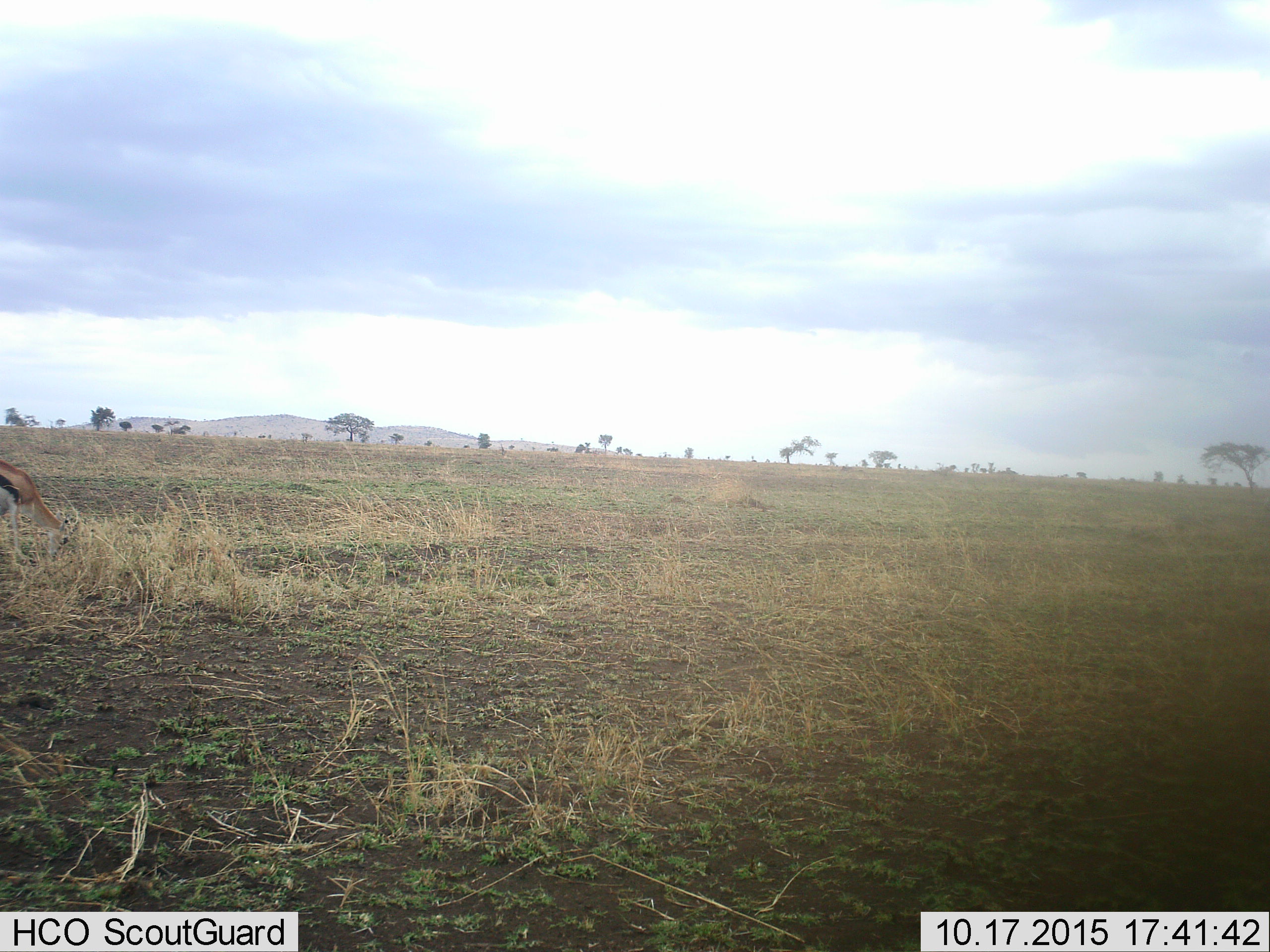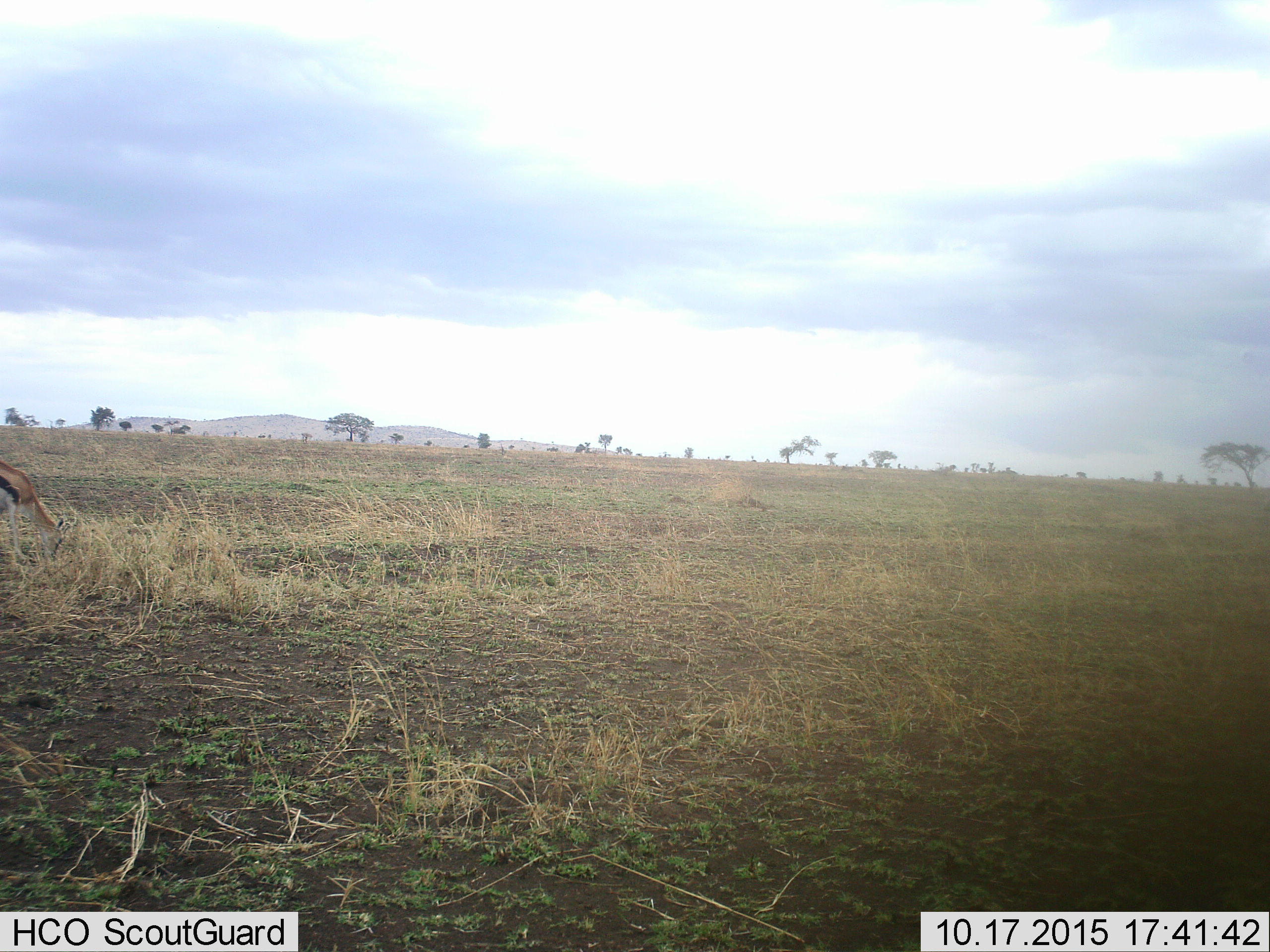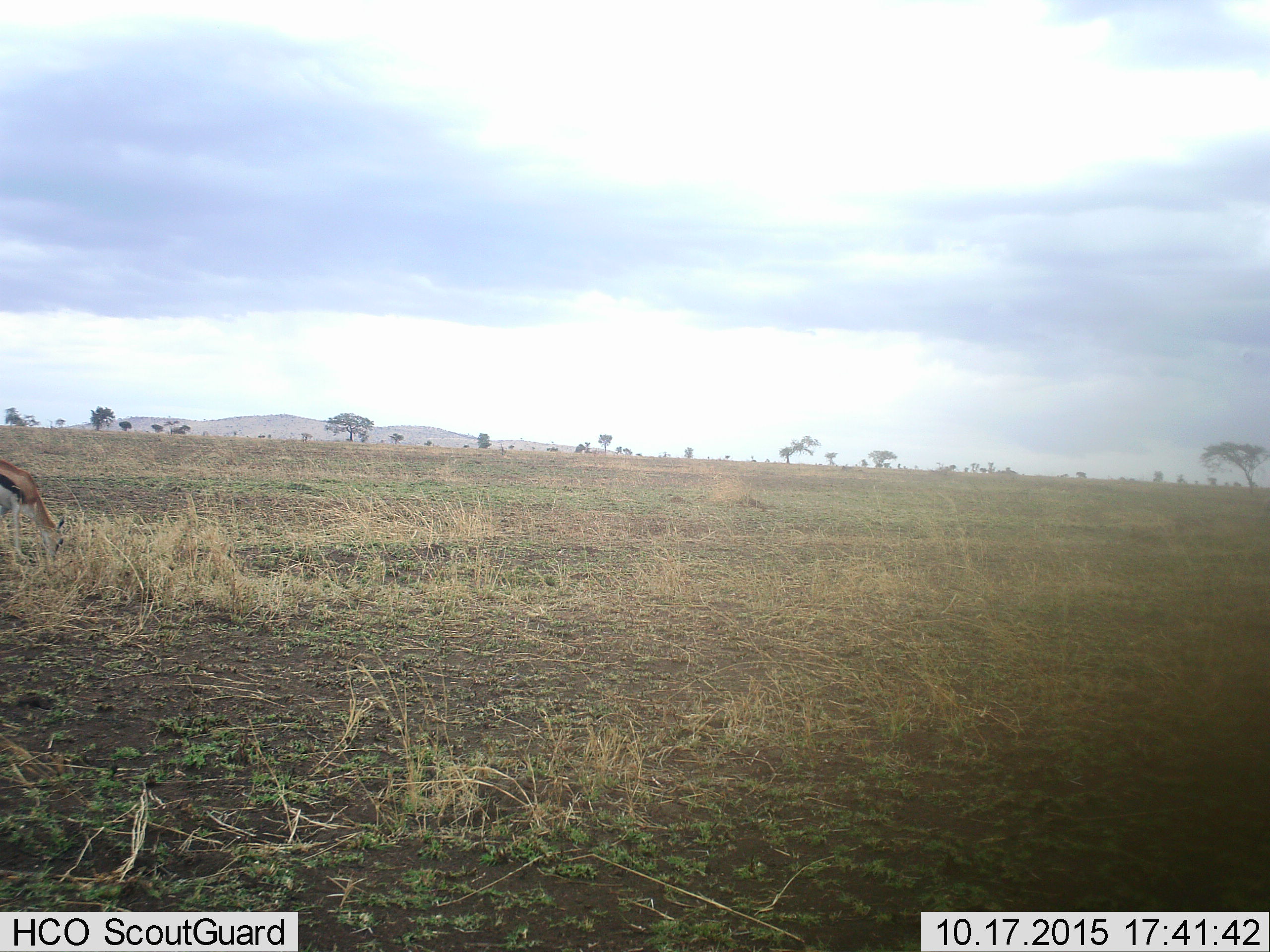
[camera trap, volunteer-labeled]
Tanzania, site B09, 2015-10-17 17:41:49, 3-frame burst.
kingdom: Animalia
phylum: Chordata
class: Mammalia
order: Artiodactyla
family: Bovidae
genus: Eudorcas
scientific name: Eudorcas thomsonii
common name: thomson's gazelle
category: gazellethomsons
Gazellethomsons (thomson's gazelle) (Eudorcas thomsonii), count 1. Behavior (volunteer vote fractions): standing 25%, resting 0%, moving 0%, interacting 0%. Young present (vote fraction): 0%. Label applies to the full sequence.